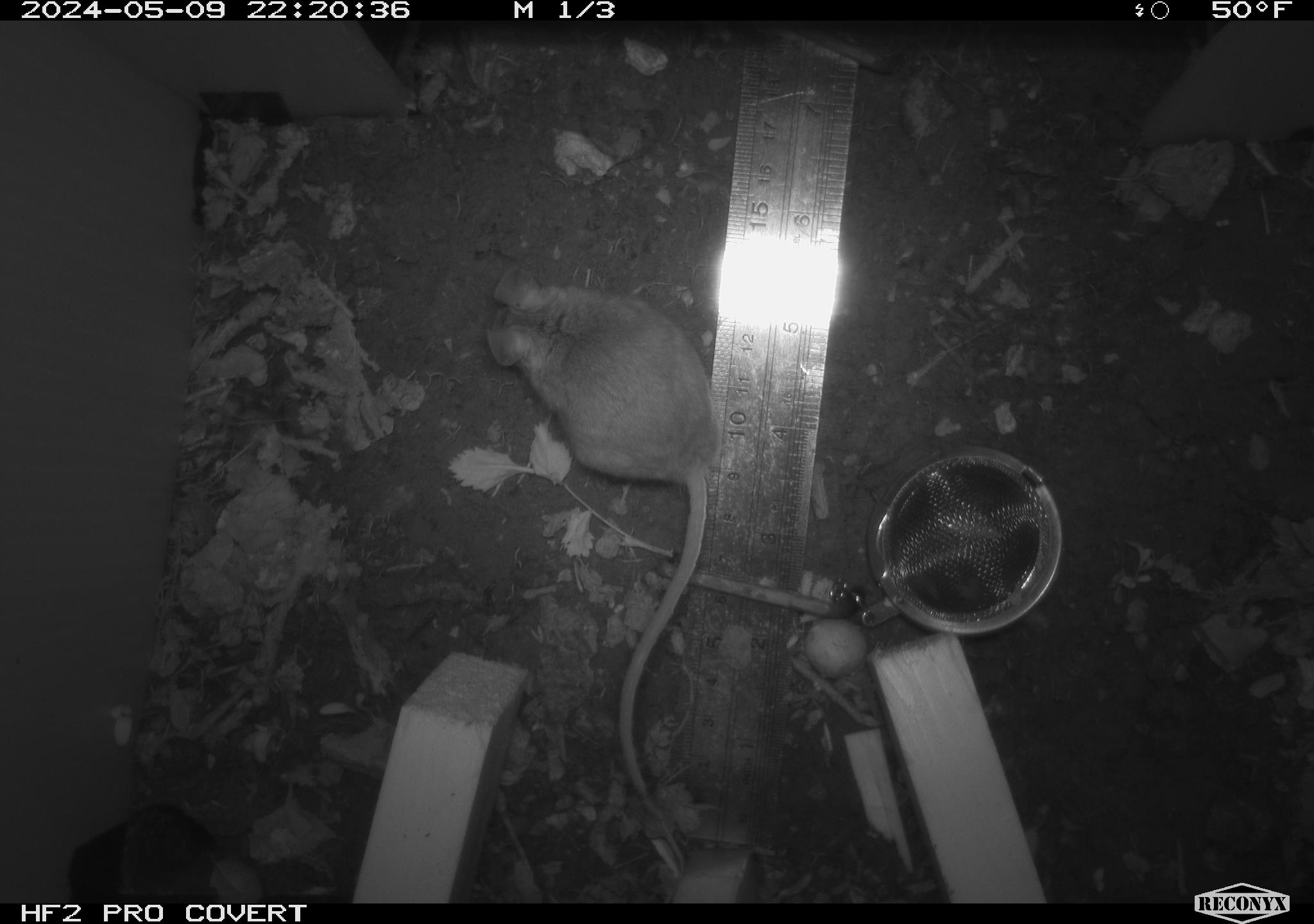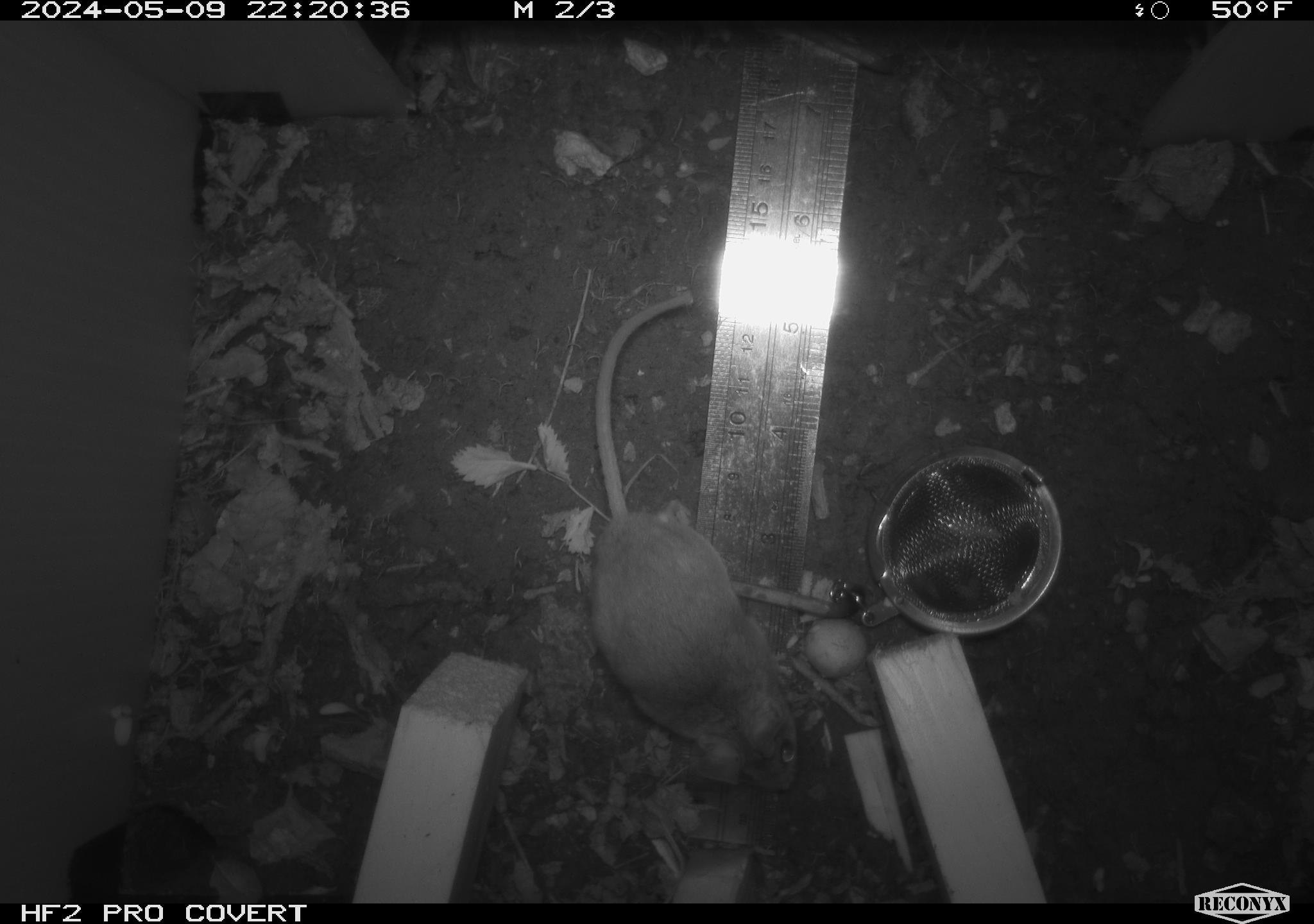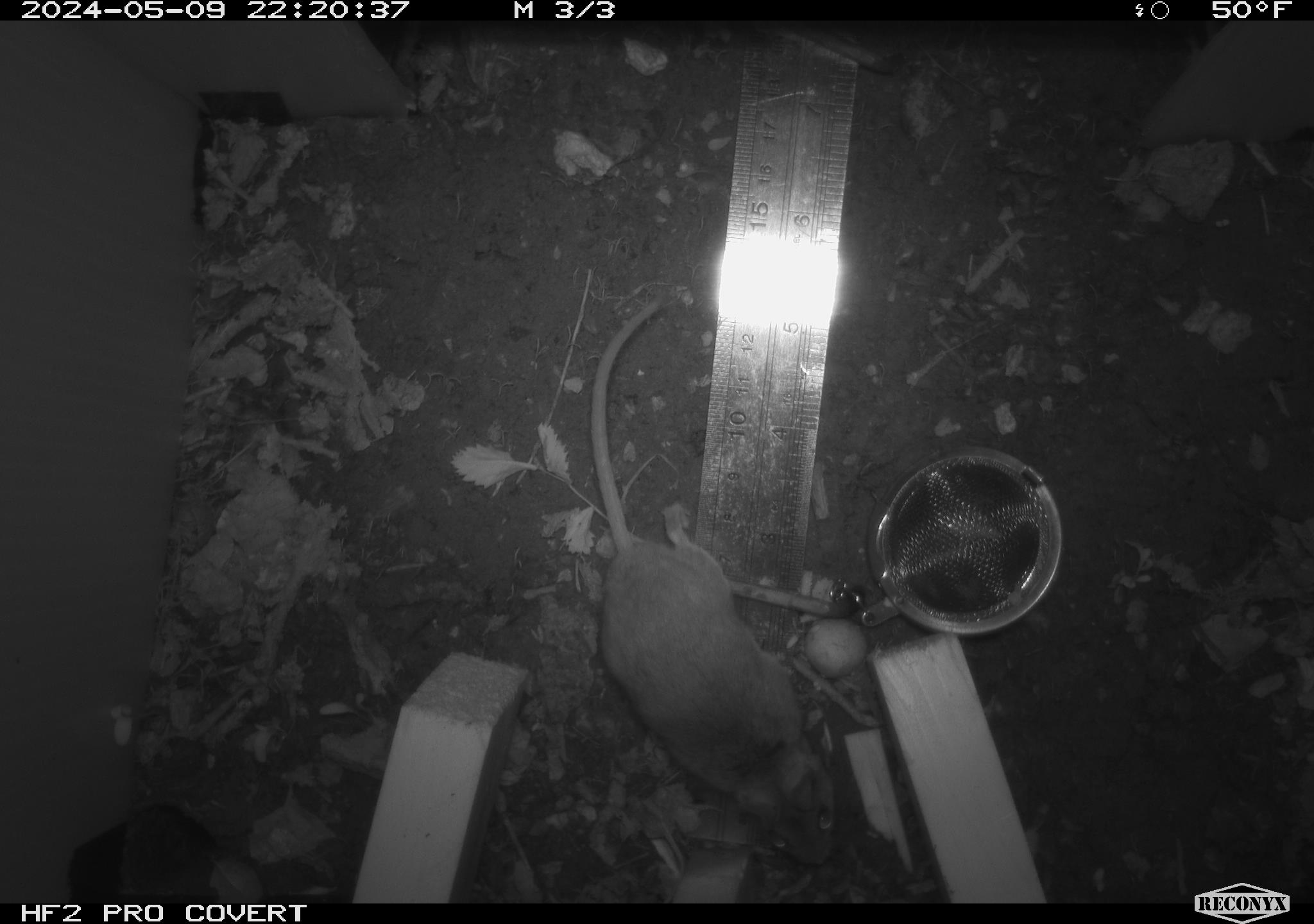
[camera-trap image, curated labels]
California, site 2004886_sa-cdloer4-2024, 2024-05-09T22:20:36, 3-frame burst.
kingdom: Animalia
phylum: Chordata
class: Mammalia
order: Rodentia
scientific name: Rodentia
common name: mouse species